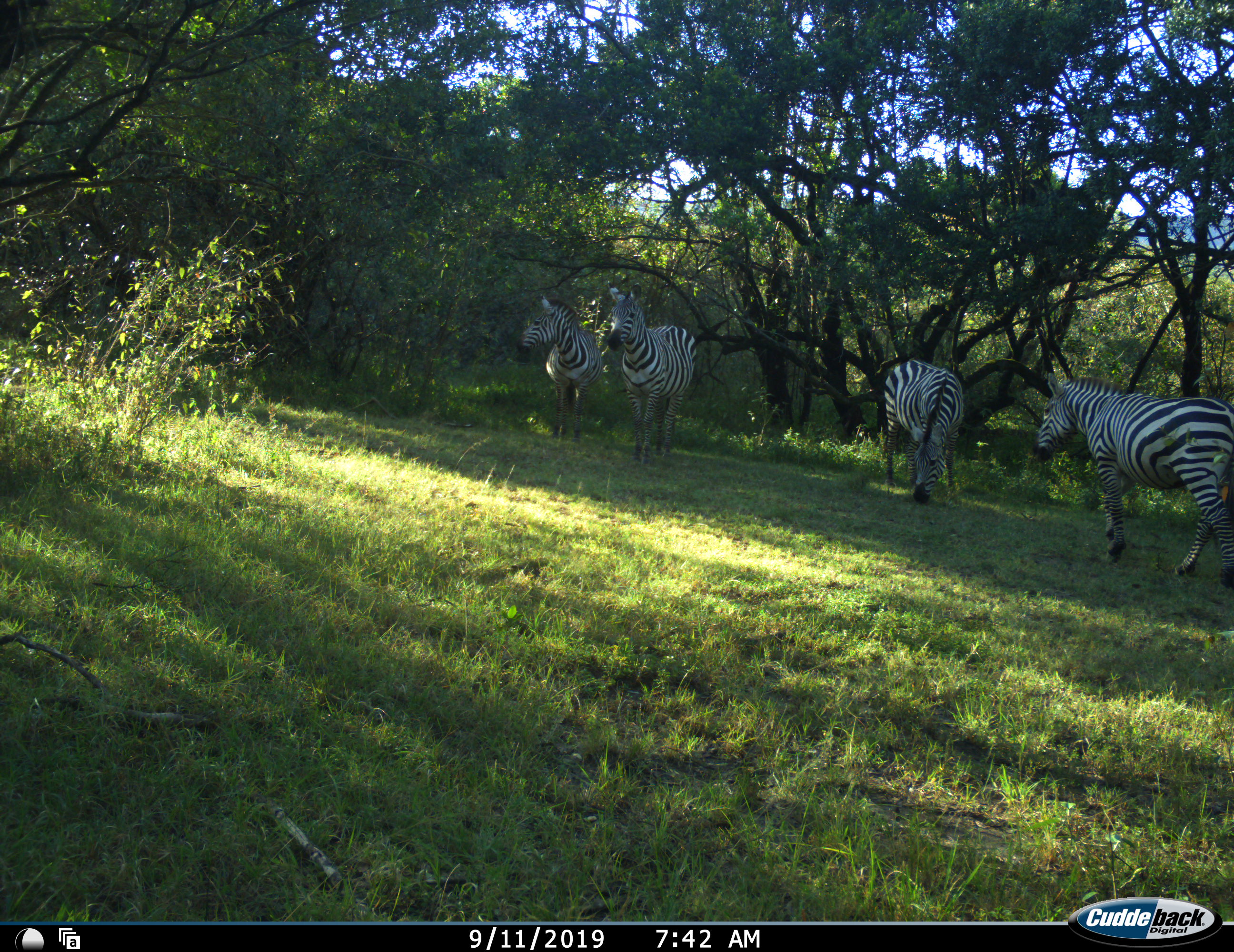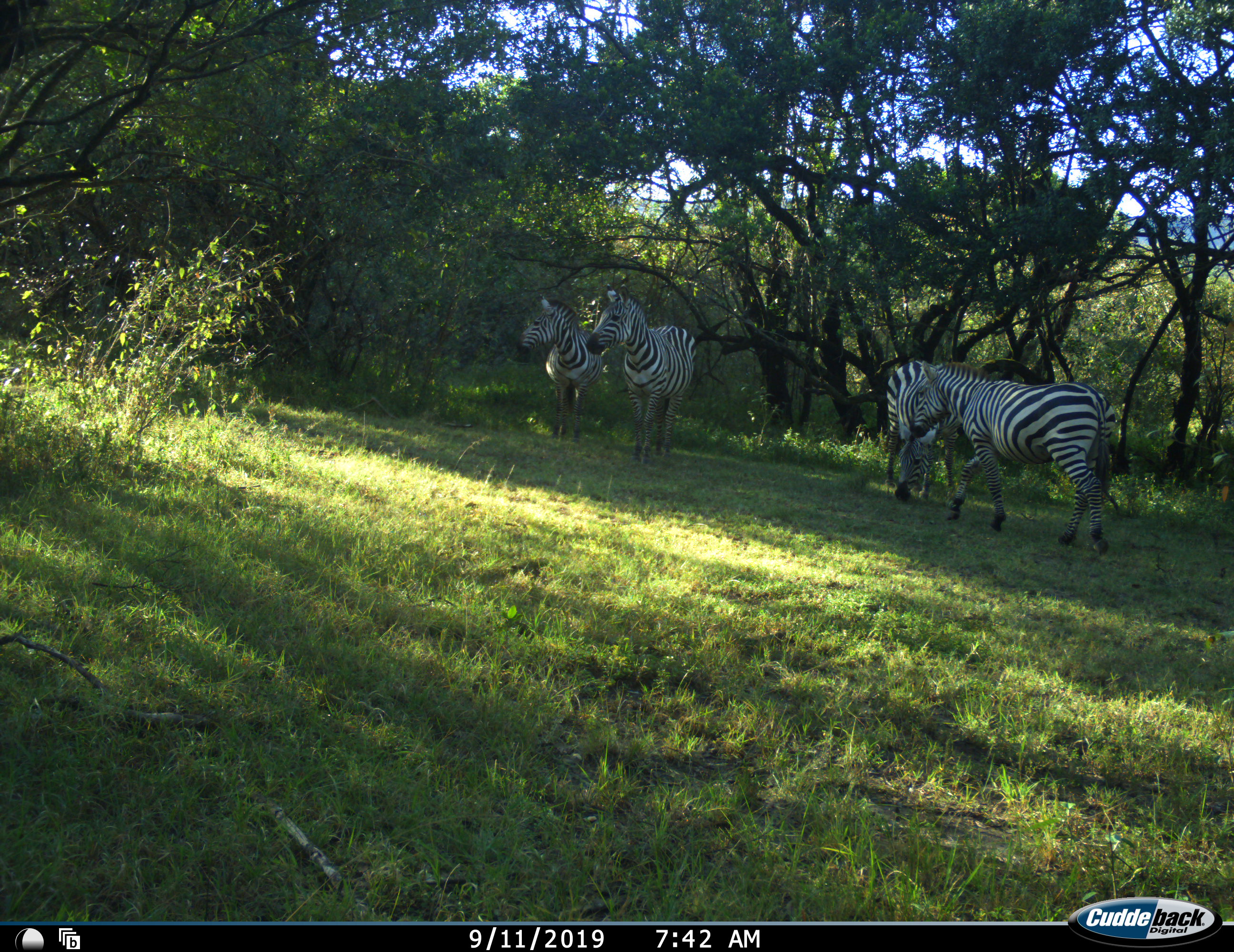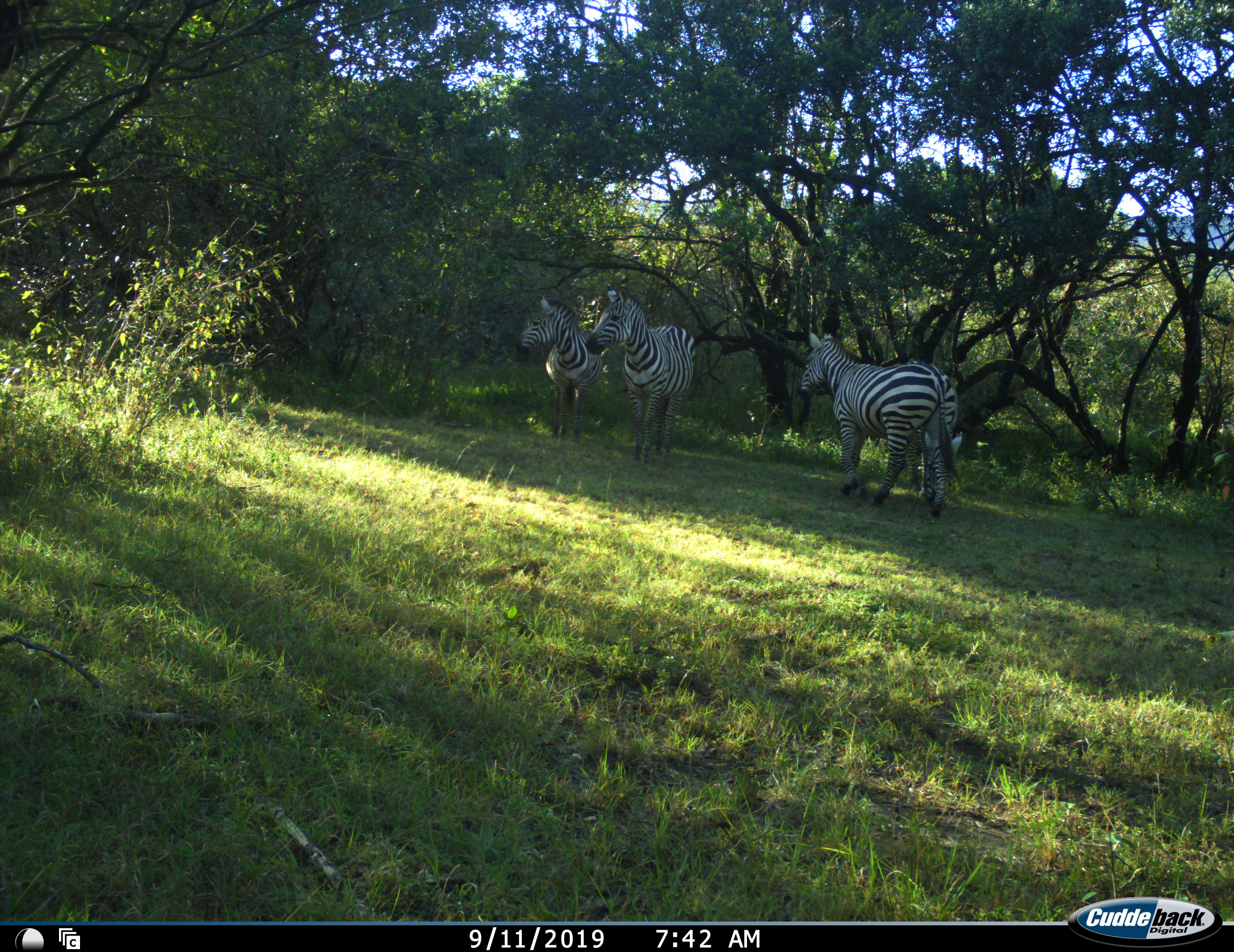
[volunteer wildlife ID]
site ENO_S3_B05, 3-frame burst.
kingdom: Animalia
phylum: Chordata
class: Mammalia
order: Perissodactyla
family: Equidae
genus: Equus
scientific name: Equus quagga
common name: plains zebra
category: zebraplains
Zebraplains (plains zebra) (Equus quagga), count 4. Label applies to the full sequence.